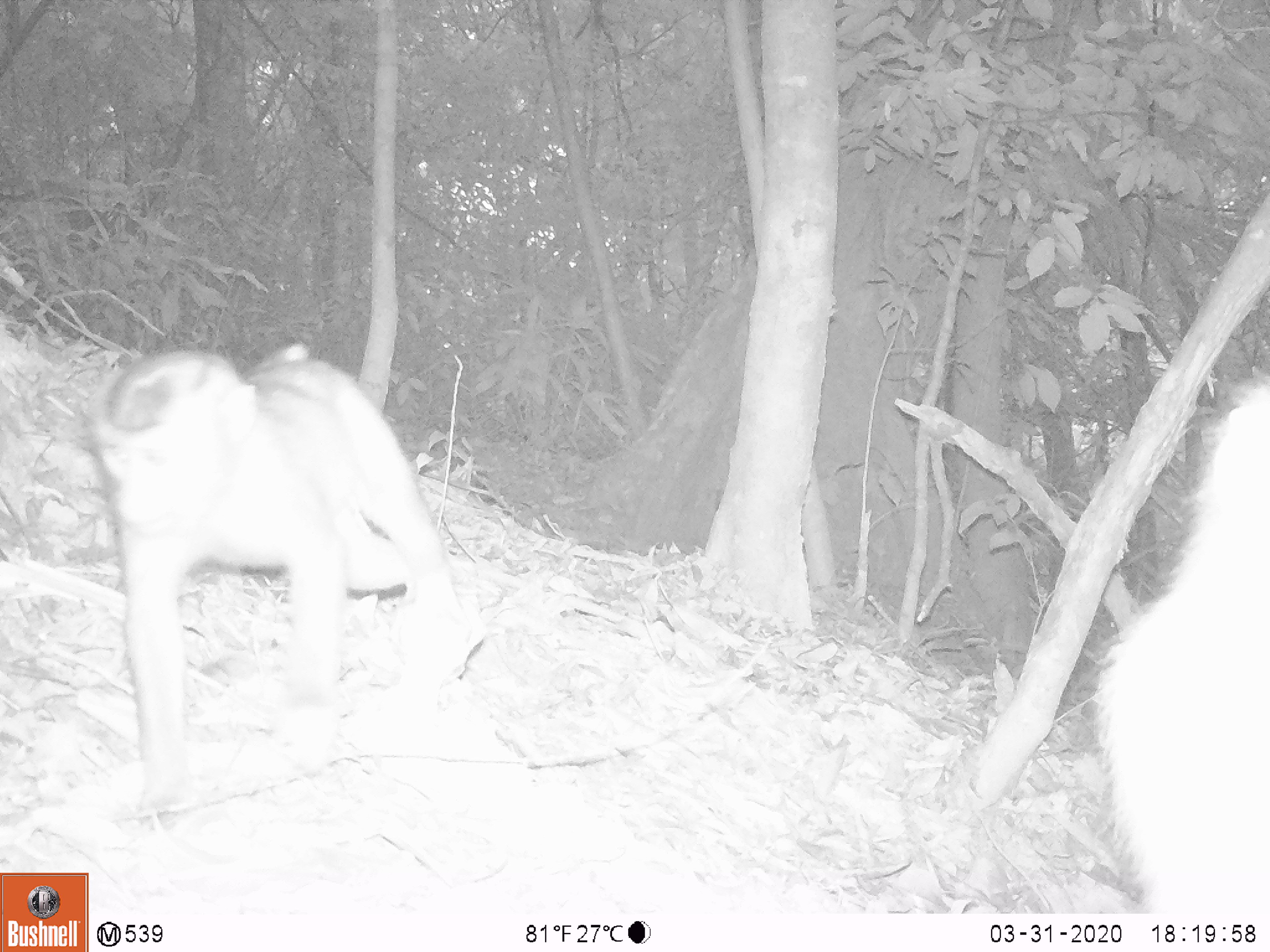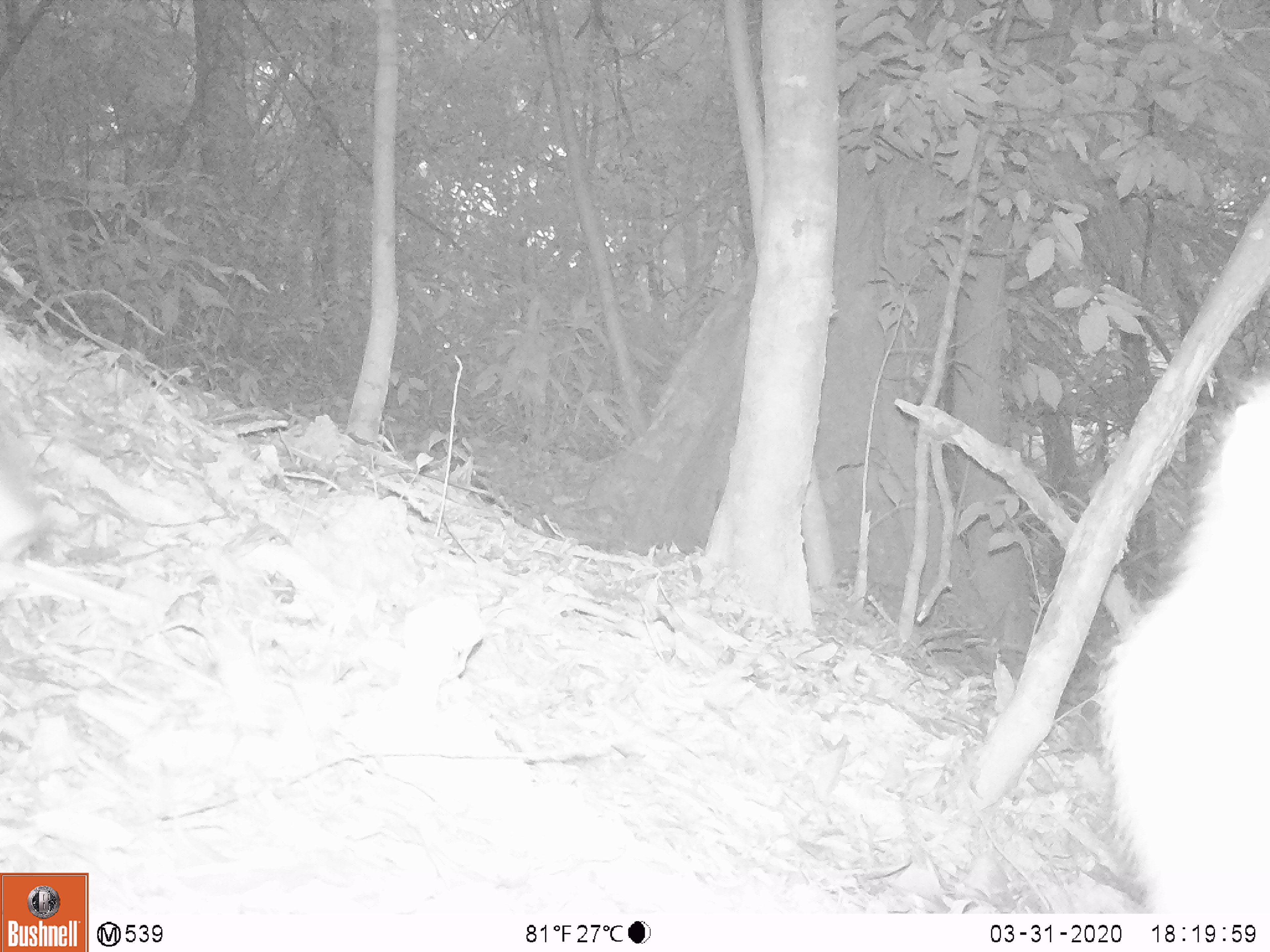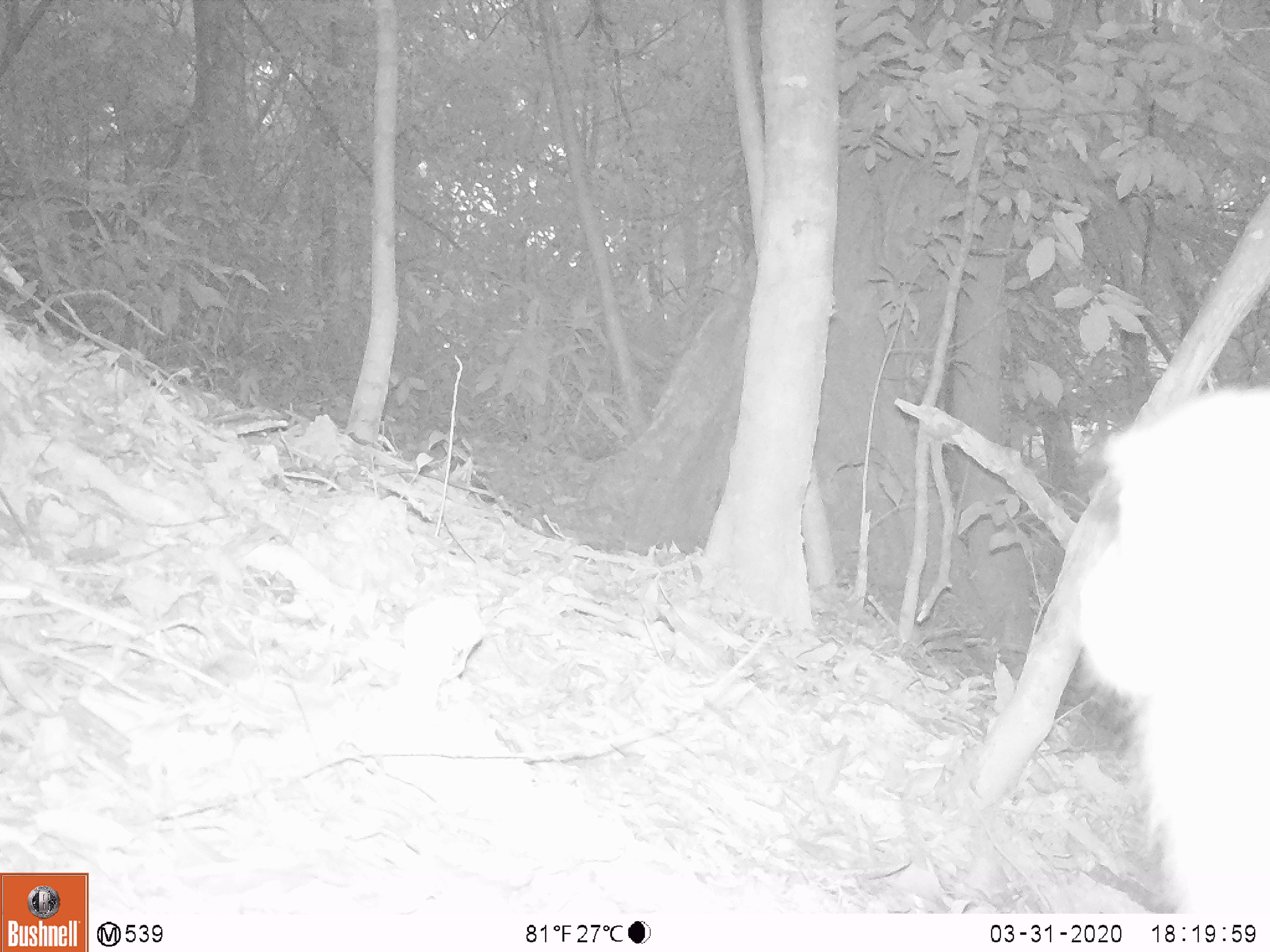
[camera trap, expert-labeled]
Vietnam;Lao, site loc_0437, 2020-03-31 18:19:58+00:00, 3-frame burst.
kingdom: Animalia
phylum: Chordata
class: Mammalia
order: Primates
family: Cercopithecidae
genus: Macaca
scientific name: Macaca nemestrina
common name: pig-tailed macaque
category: pig tailed macaque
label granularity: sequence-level